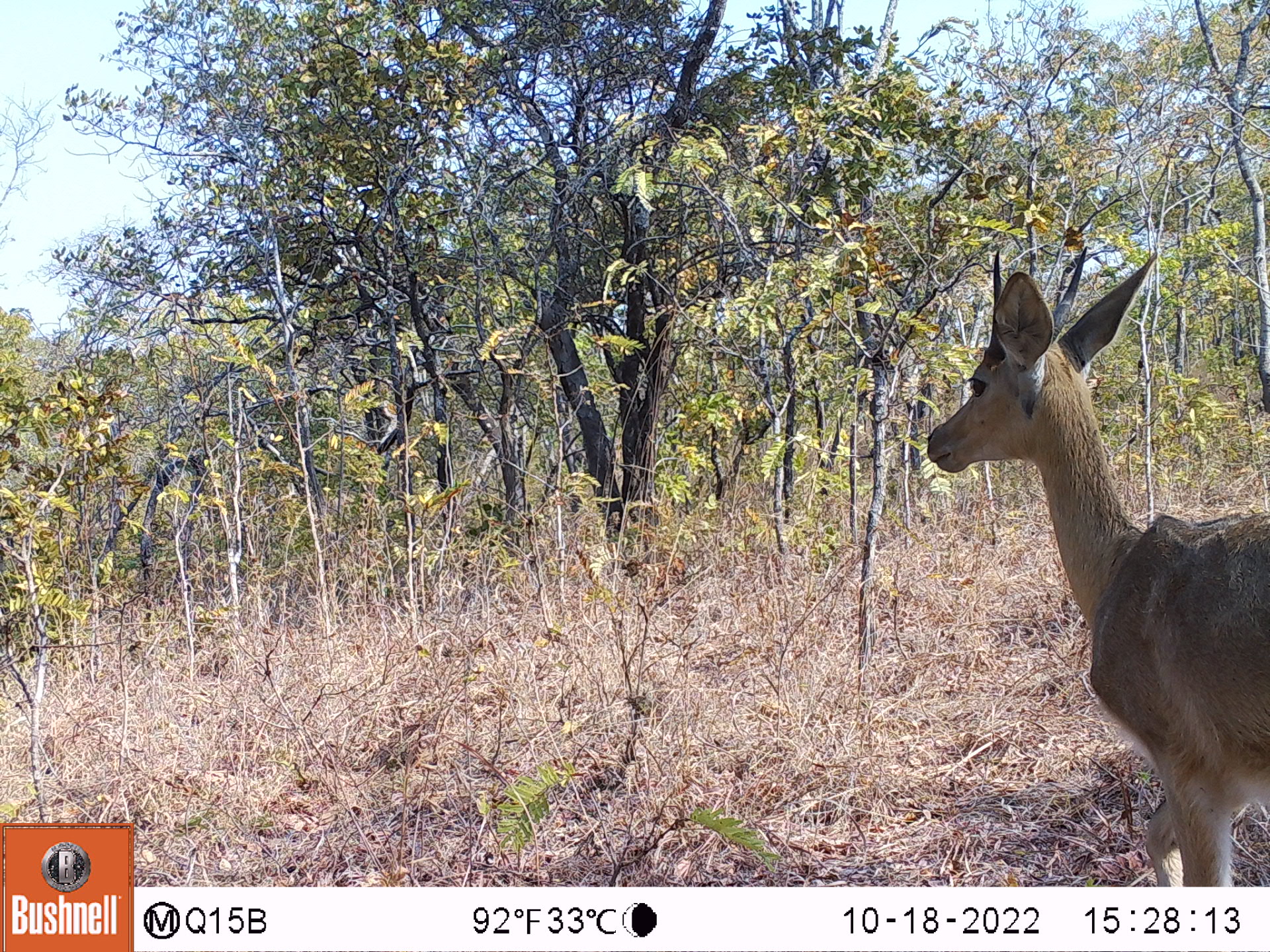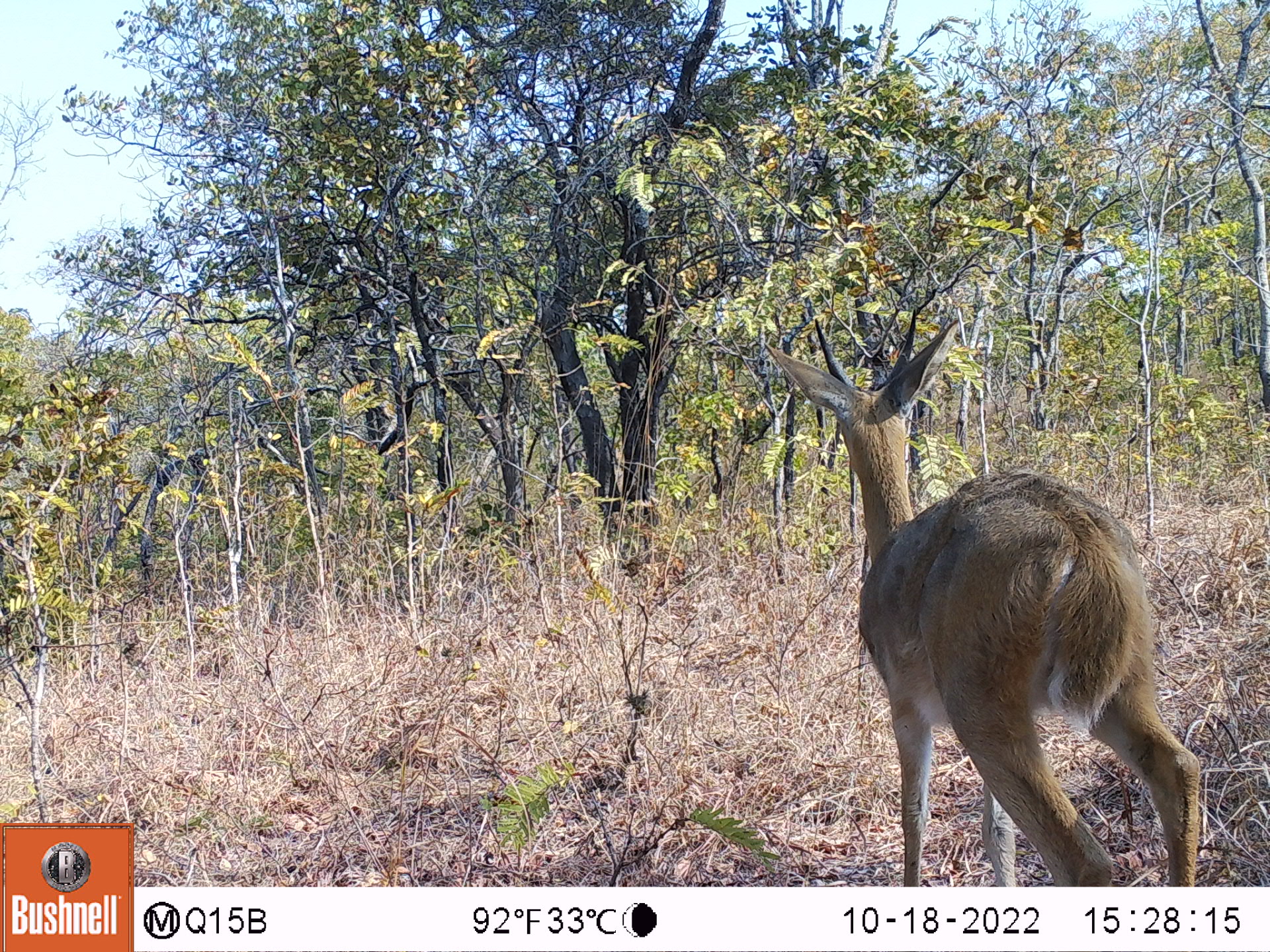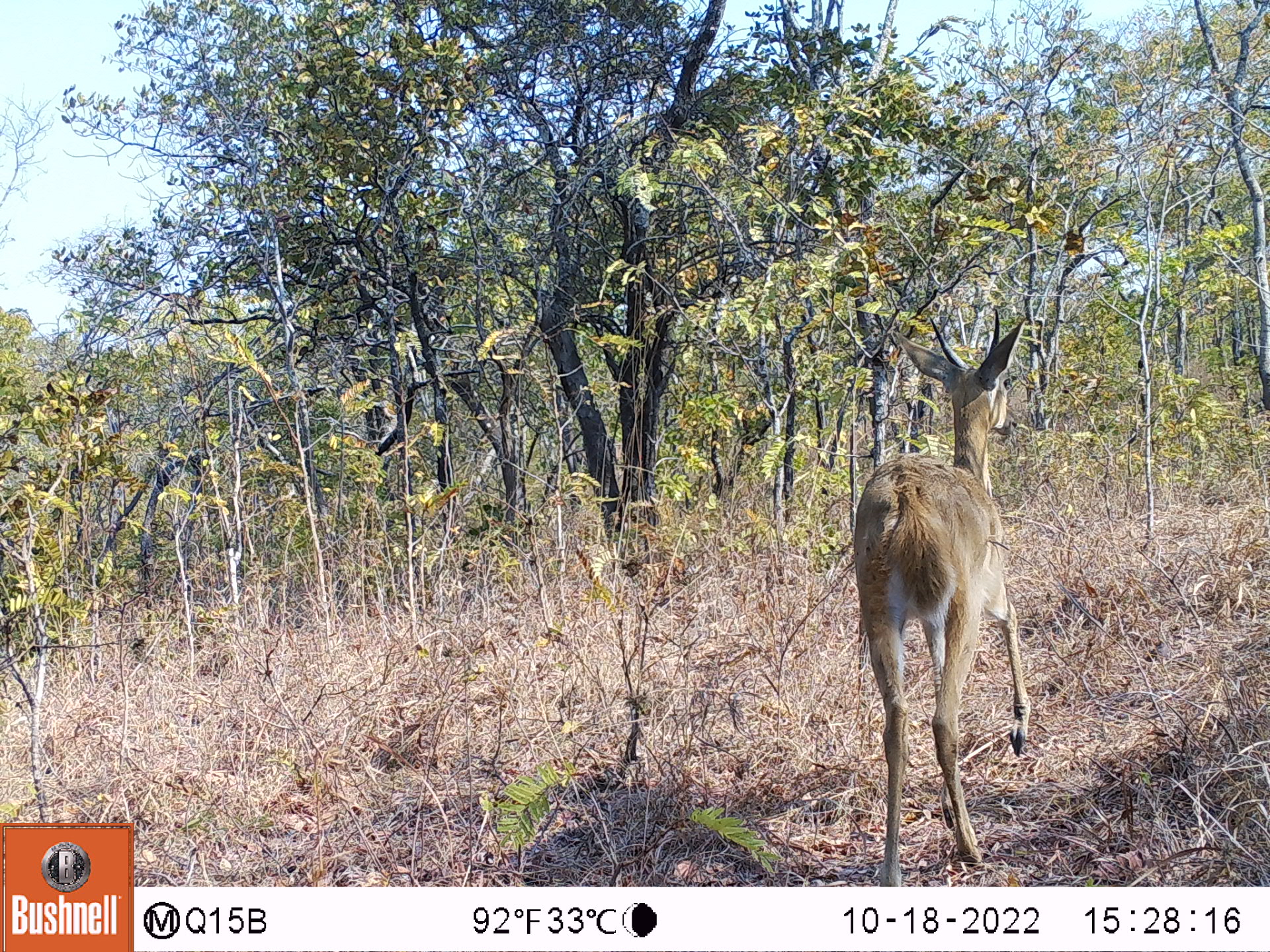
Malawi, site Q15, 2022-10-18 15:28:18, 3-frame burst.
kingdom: Animalia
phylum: Chordata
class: Mammalia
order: Artiodactyla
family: Bovidae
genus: Redunca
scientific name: Redunca arundinum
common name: southern reedbuck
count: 1